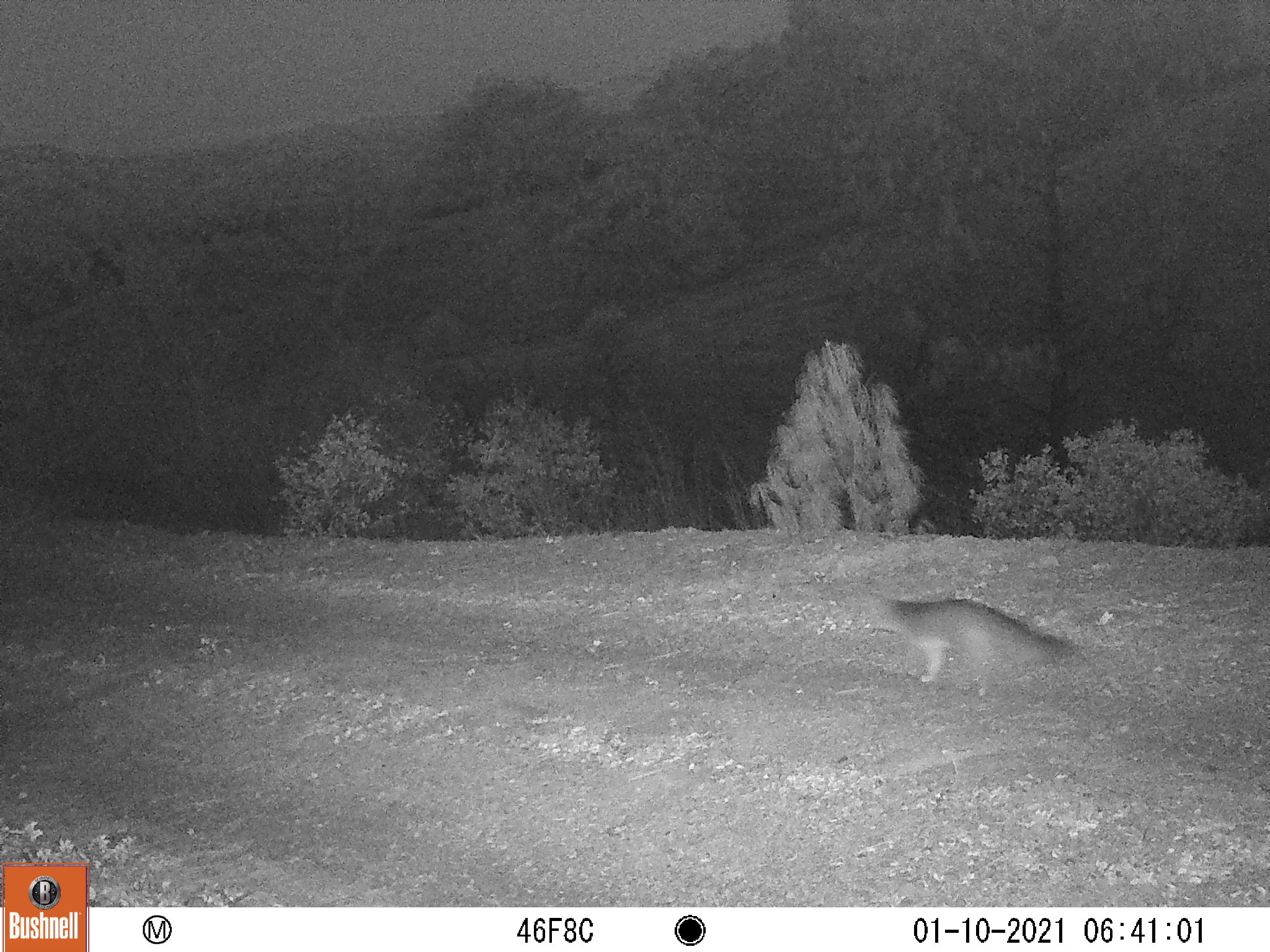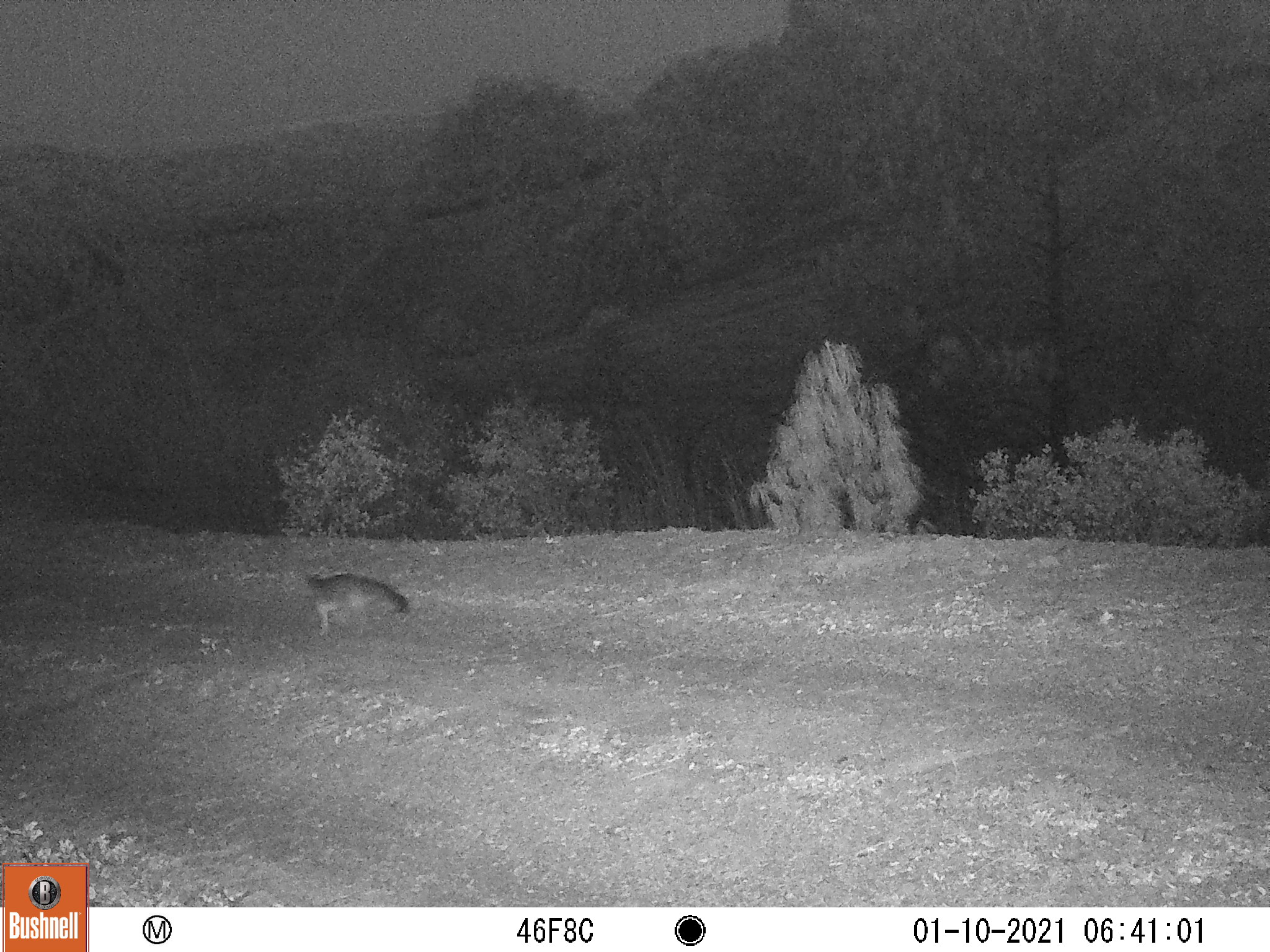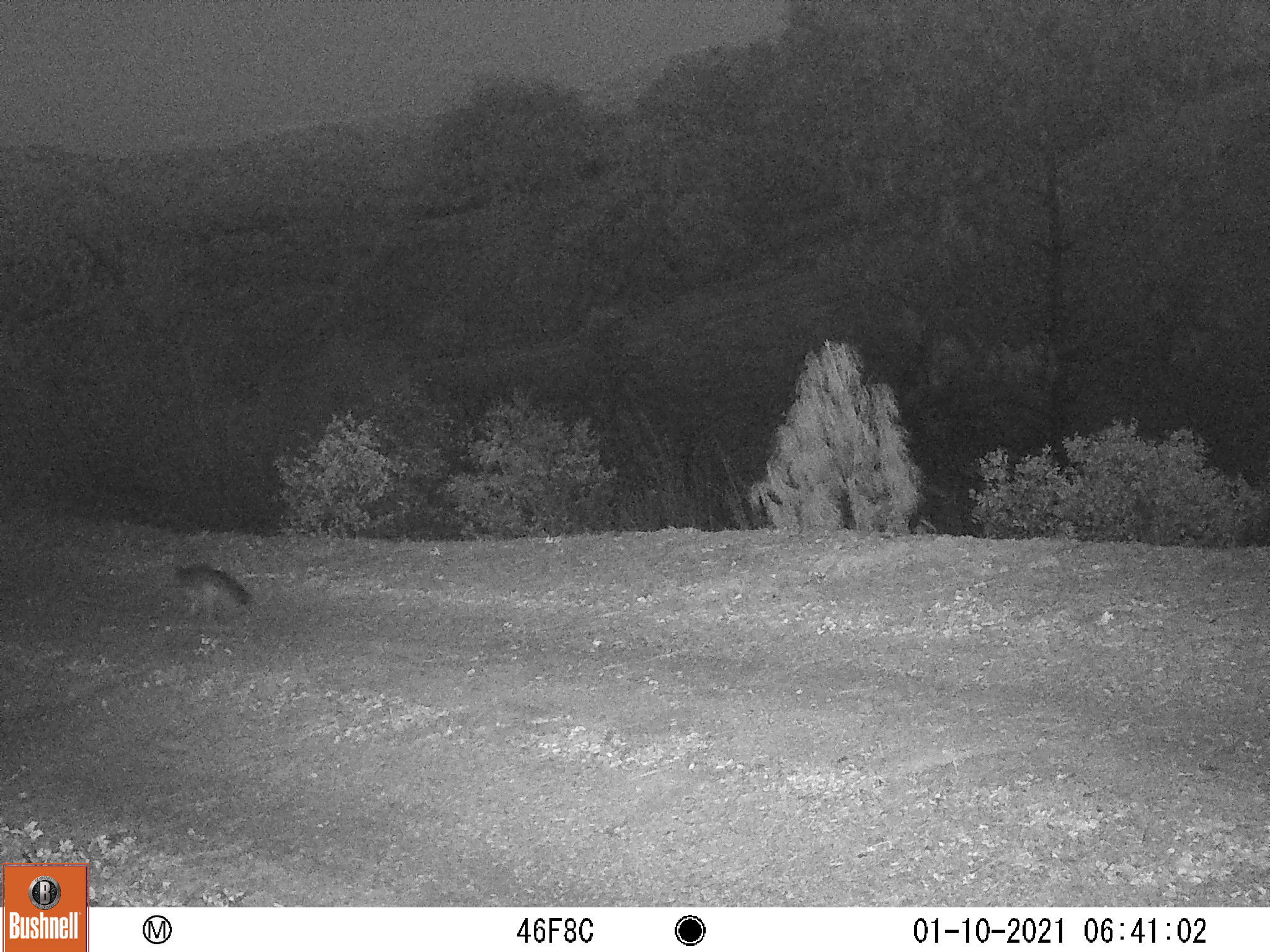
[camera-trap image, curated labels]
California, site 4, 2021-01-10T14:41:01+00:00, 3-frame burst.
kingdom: Animalia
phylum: Chordata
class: Mammalia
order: Carnivora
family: Canidae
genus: Urocyon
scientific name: Urocyon cinereoargenteus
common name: gray fox